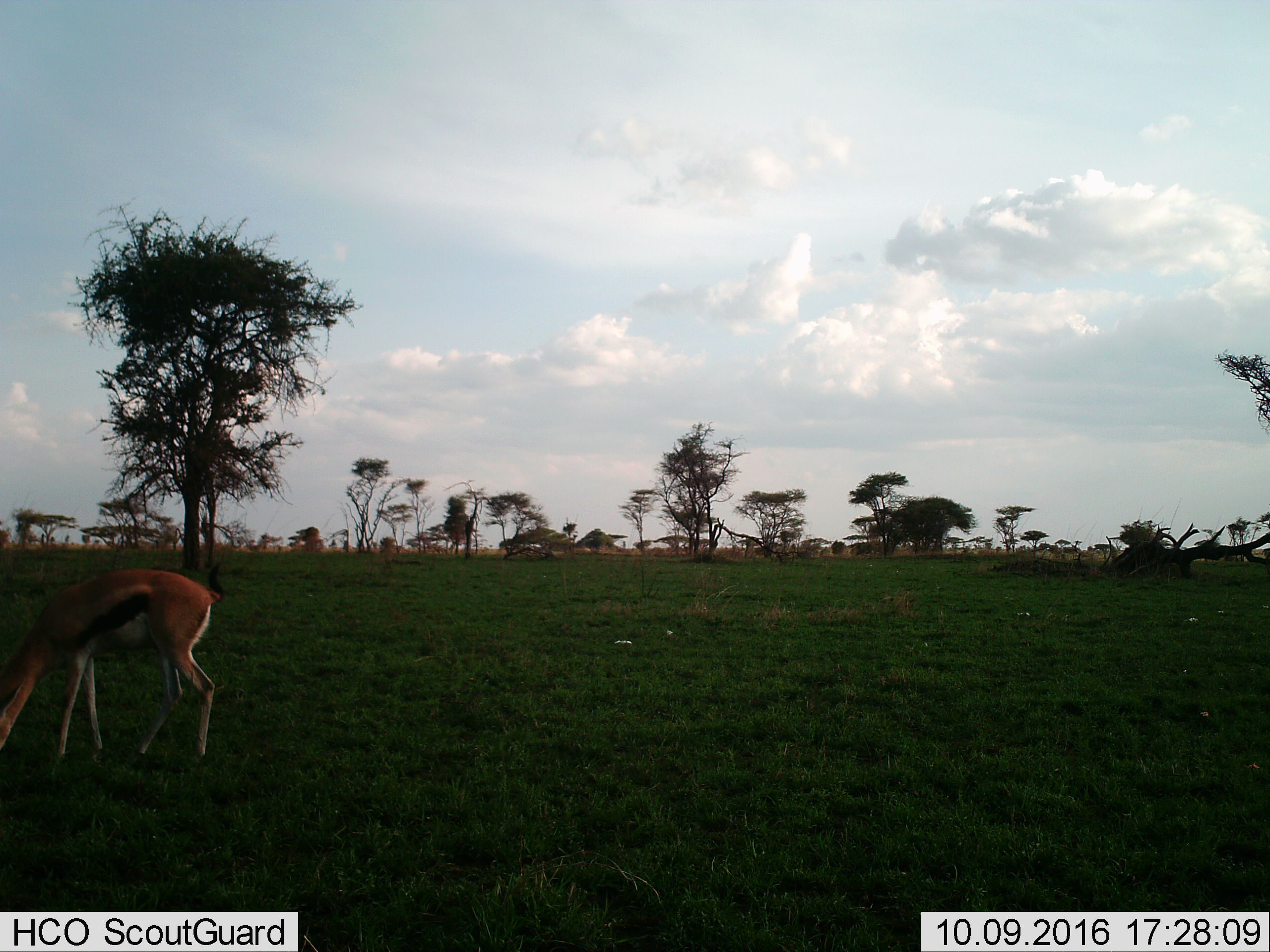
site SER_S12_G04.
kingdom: Animalia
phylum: Chordata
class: Mammalia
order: Artiodactyla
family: Bovidae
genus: Eudorcas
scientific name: Eudorcas thomsonii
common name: thomson's gazelle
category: gazellethomsons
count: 1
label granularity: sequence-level